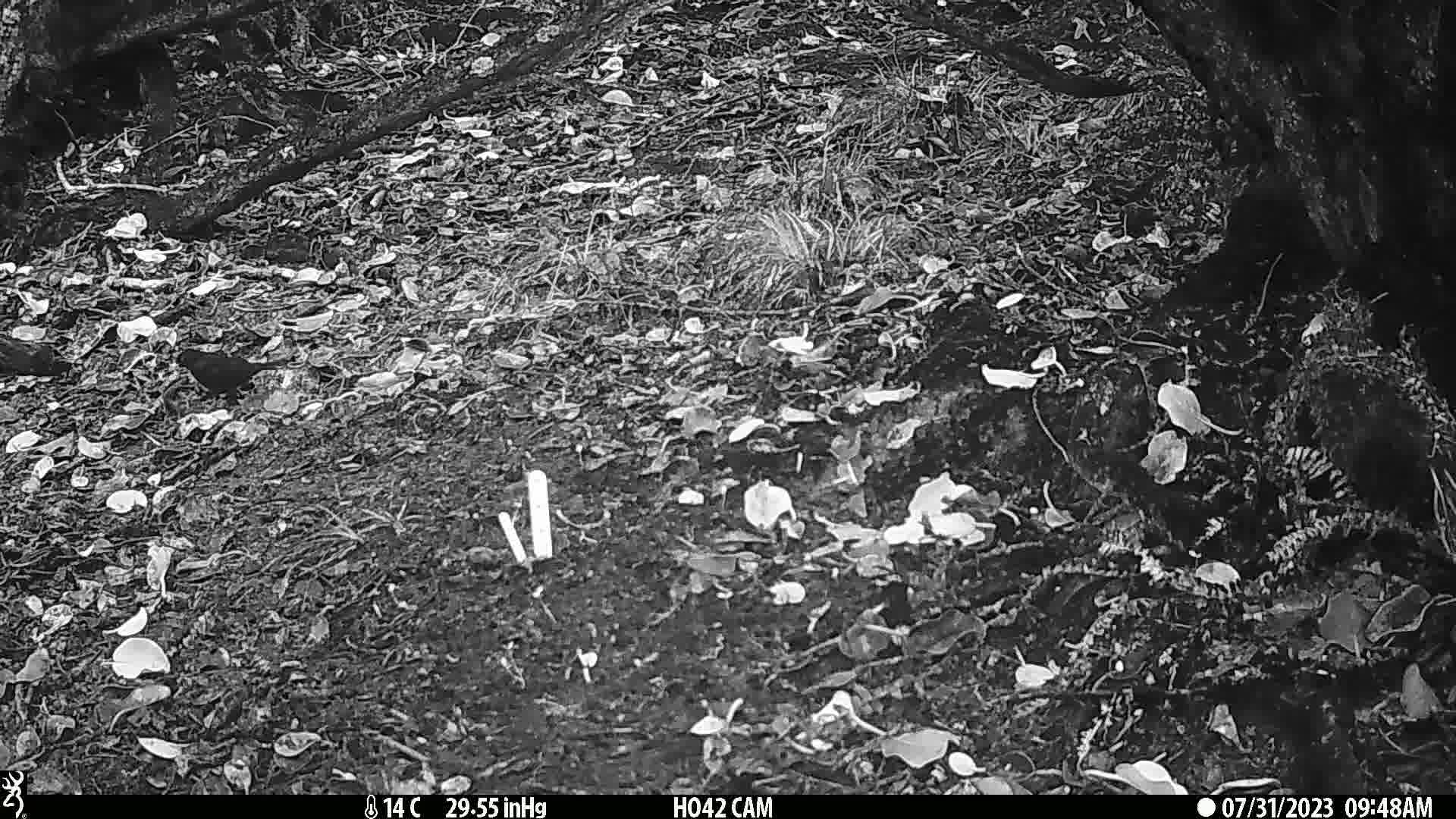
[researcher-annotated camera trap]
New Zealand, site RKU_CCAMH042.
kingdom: Animalia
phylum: Chordata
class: Aves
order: Passeriformes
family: Turdidae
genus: Turdus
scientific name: Turdus merula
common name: eurasian blackbird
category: blackbird